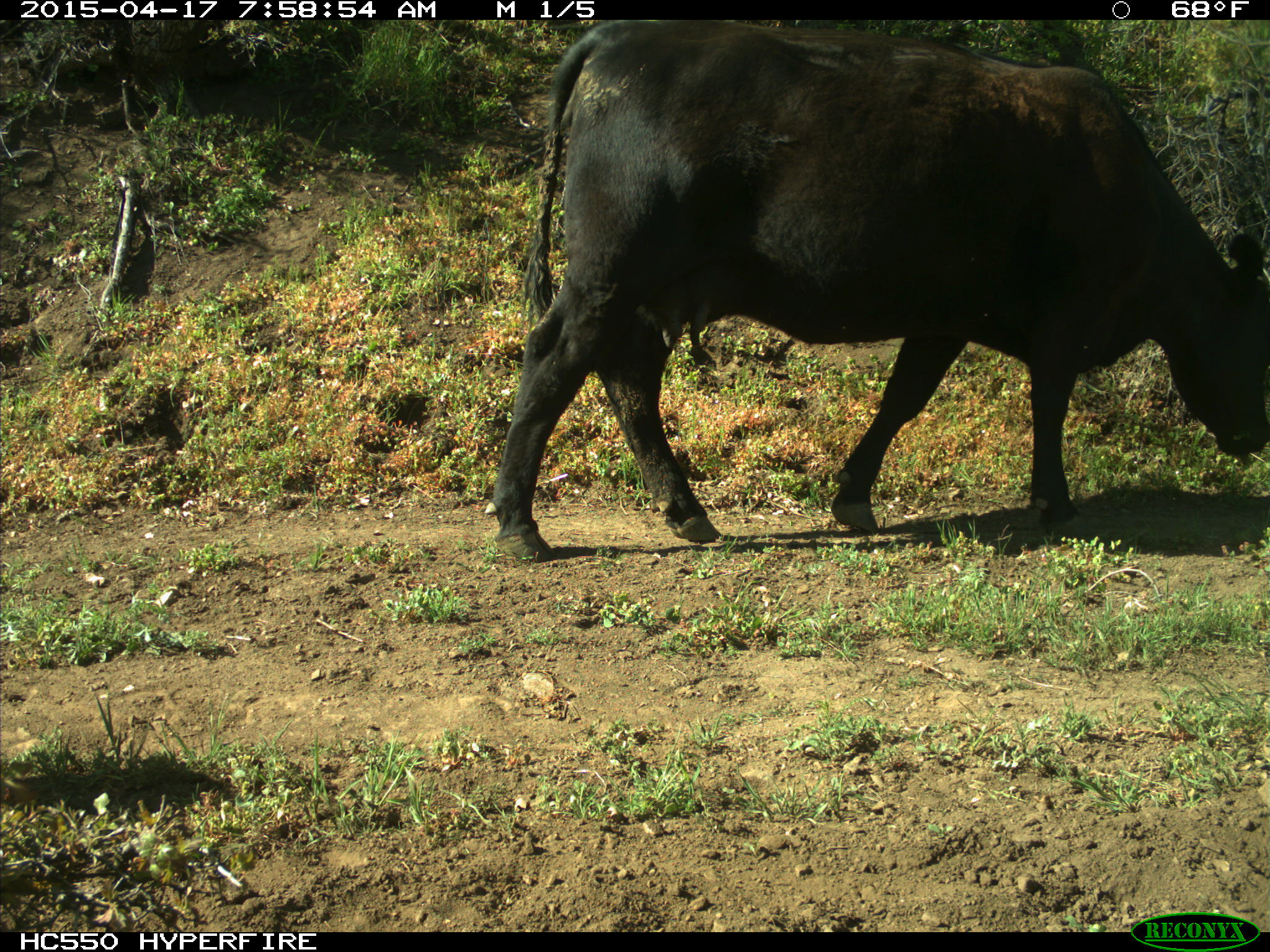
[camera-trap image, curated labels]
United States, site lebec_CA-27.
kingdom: Animalia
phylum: Chordata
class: Mammalia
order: Artiodactyla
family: Bovidae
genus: Bos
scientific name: Bos taurus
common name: domestic cow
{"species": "Bos taurus (domestic cow)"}